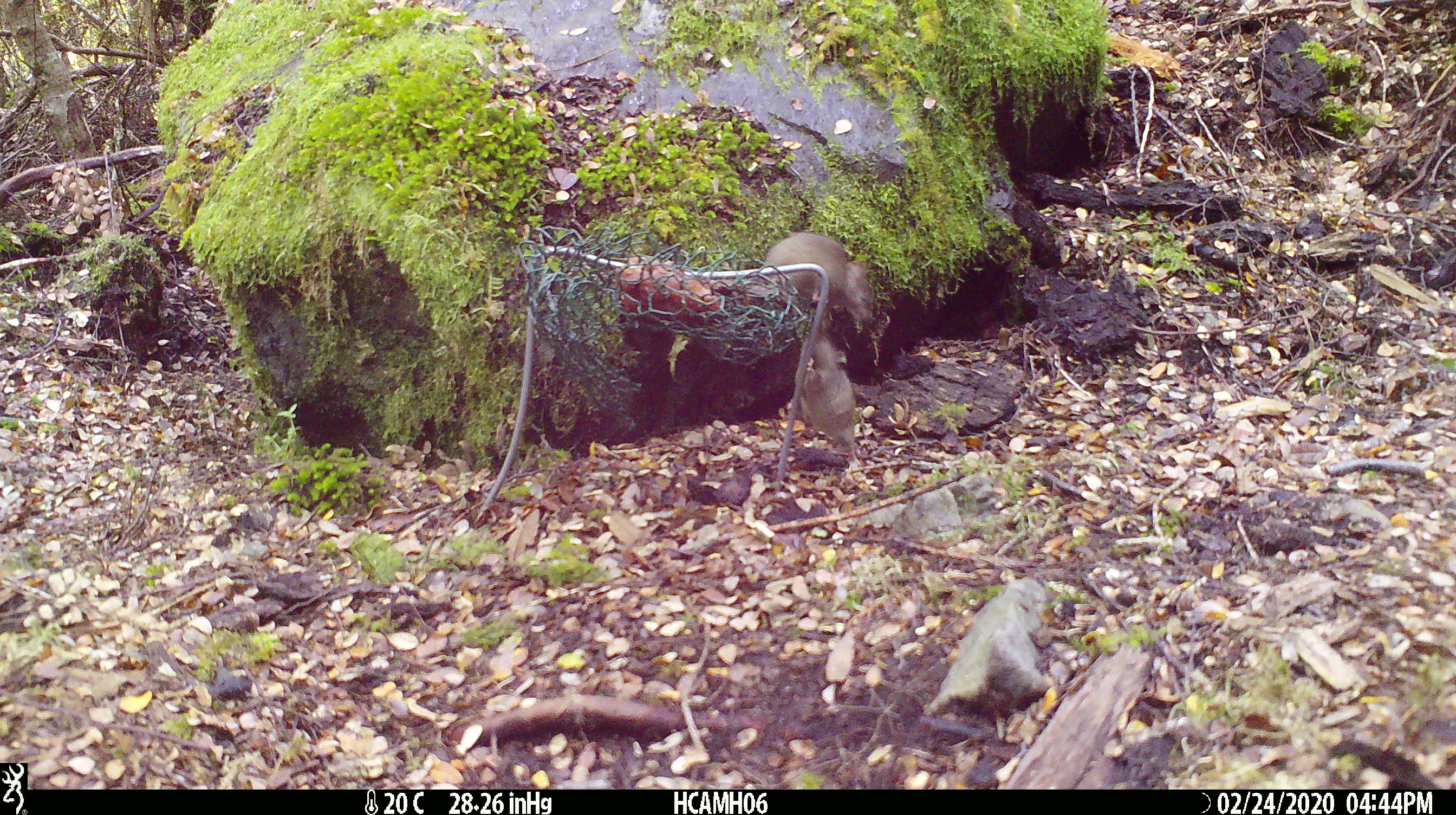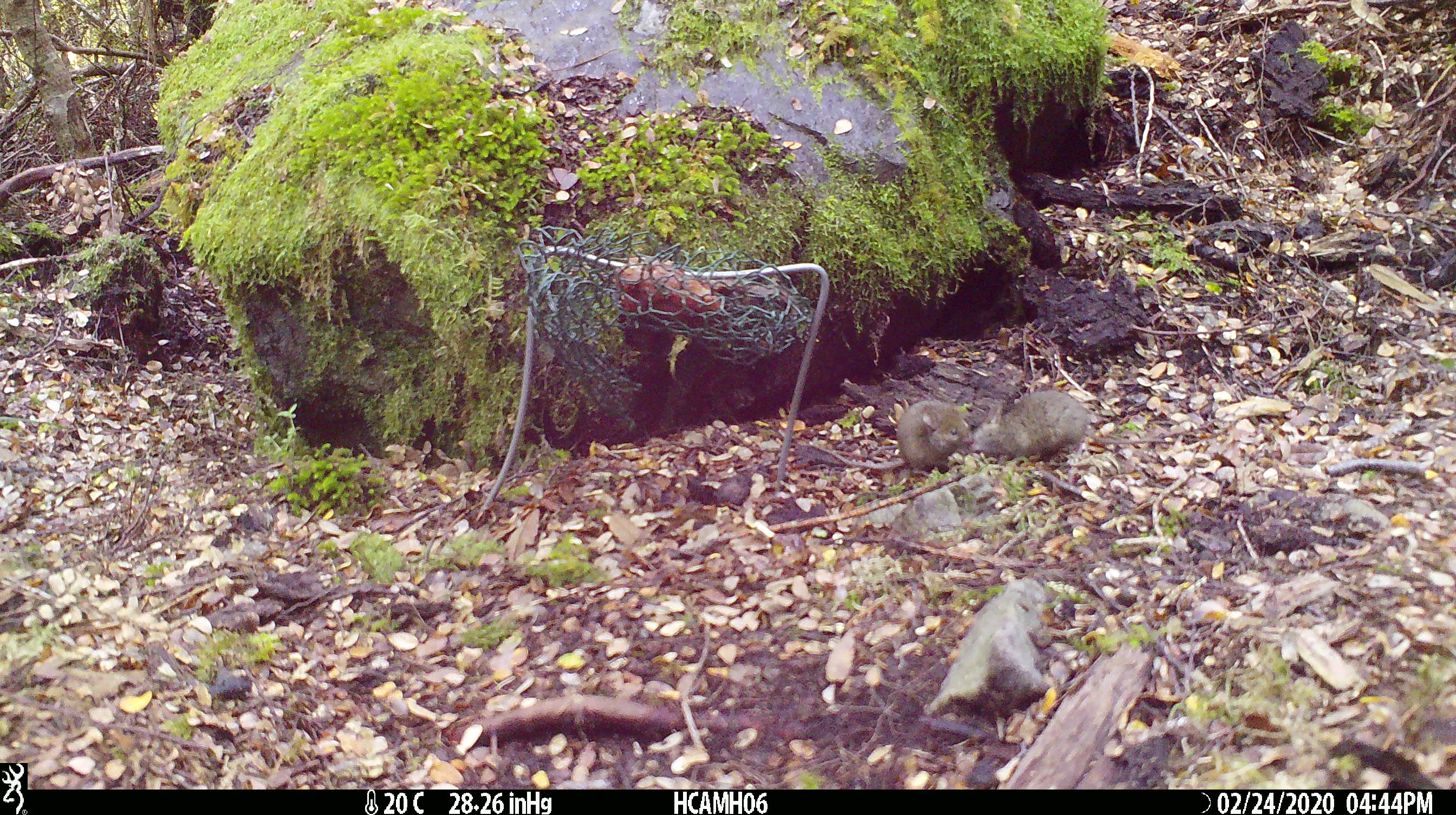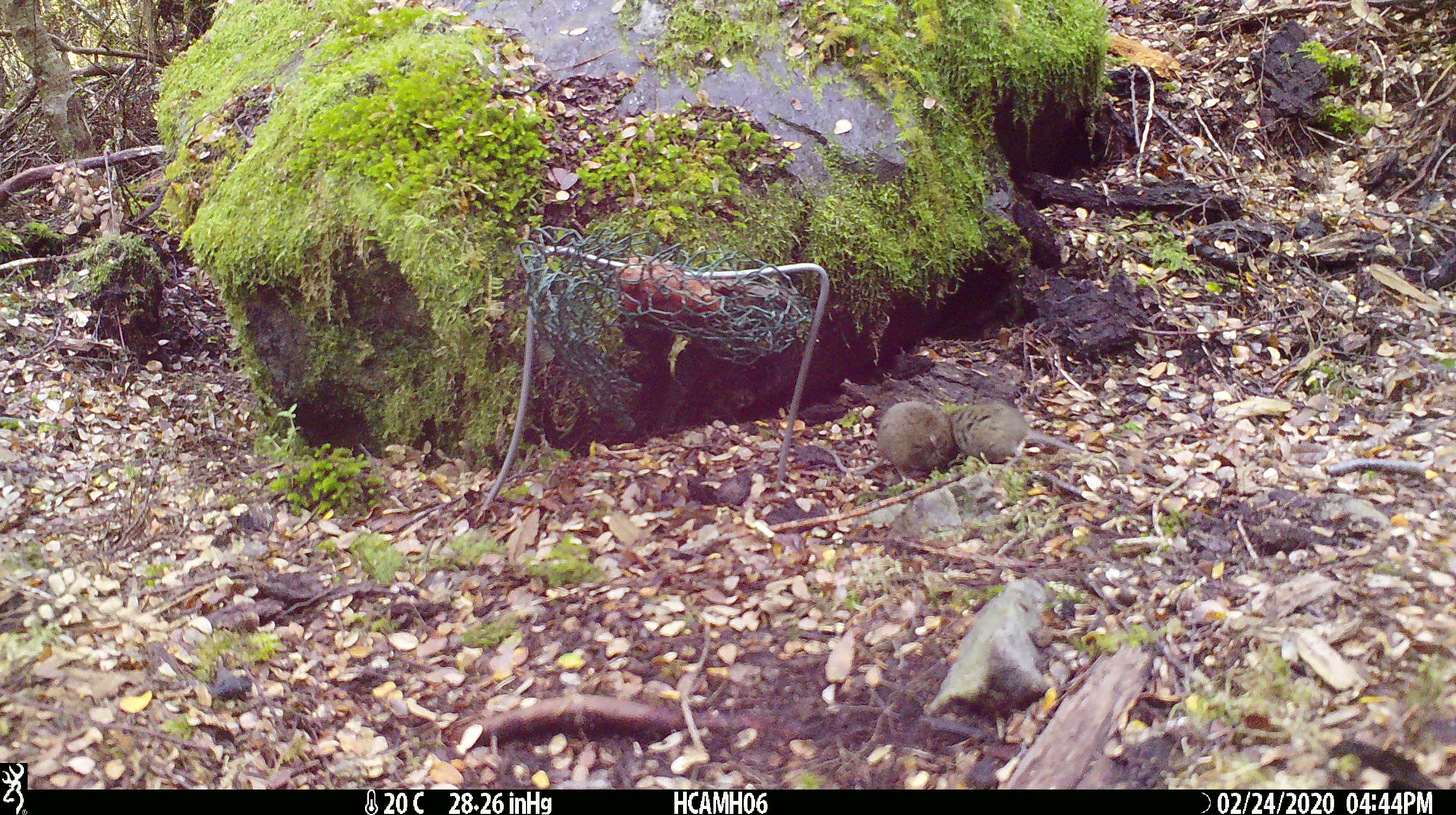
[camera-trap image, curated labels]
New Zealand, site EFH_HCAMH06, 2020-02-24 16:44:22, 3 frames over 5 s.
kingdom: Animalia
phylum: Chordata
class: Mammalia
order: Rodentia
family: Muridae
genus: Mus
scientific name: Mus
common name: mouse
Mouse (Mus).